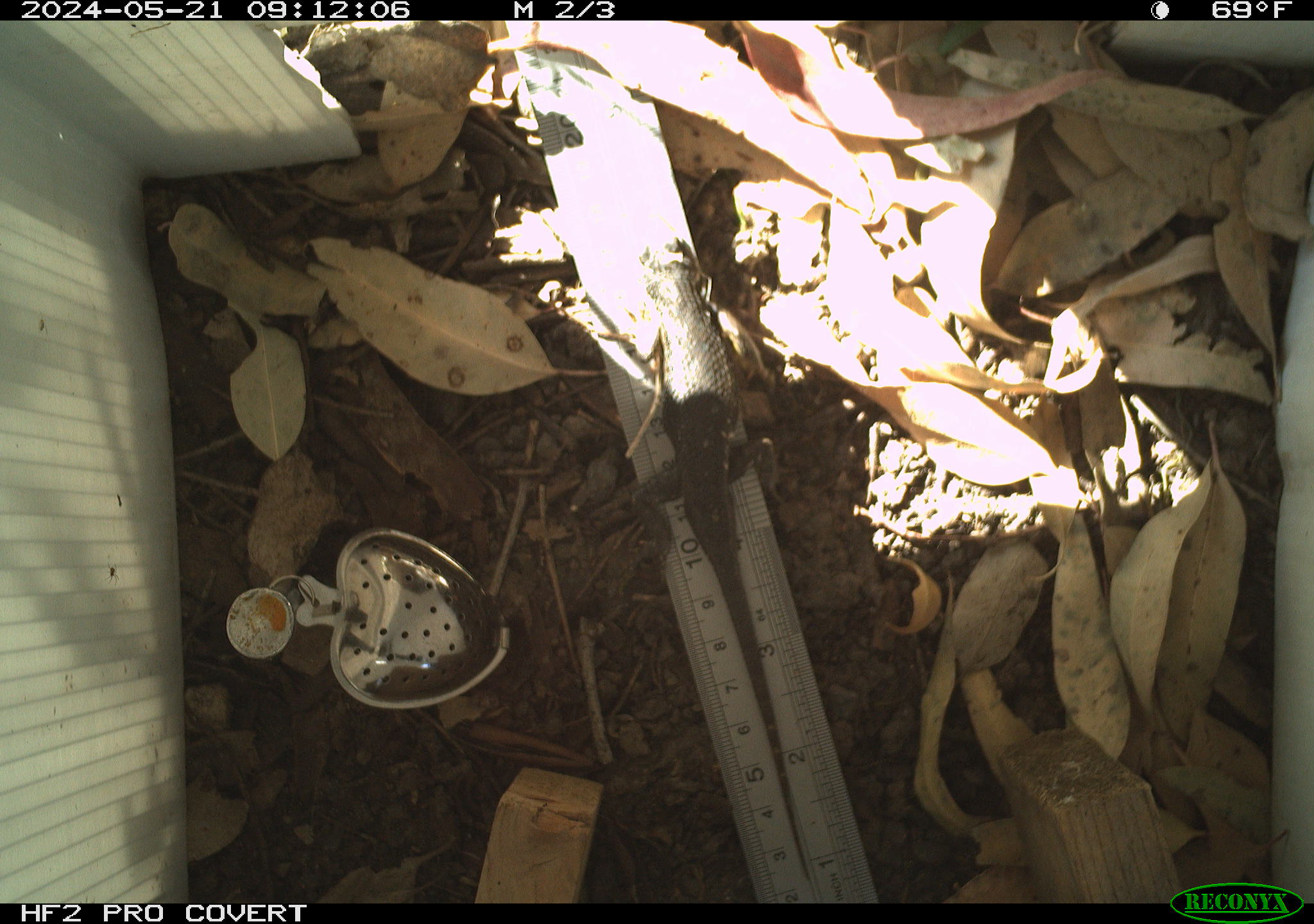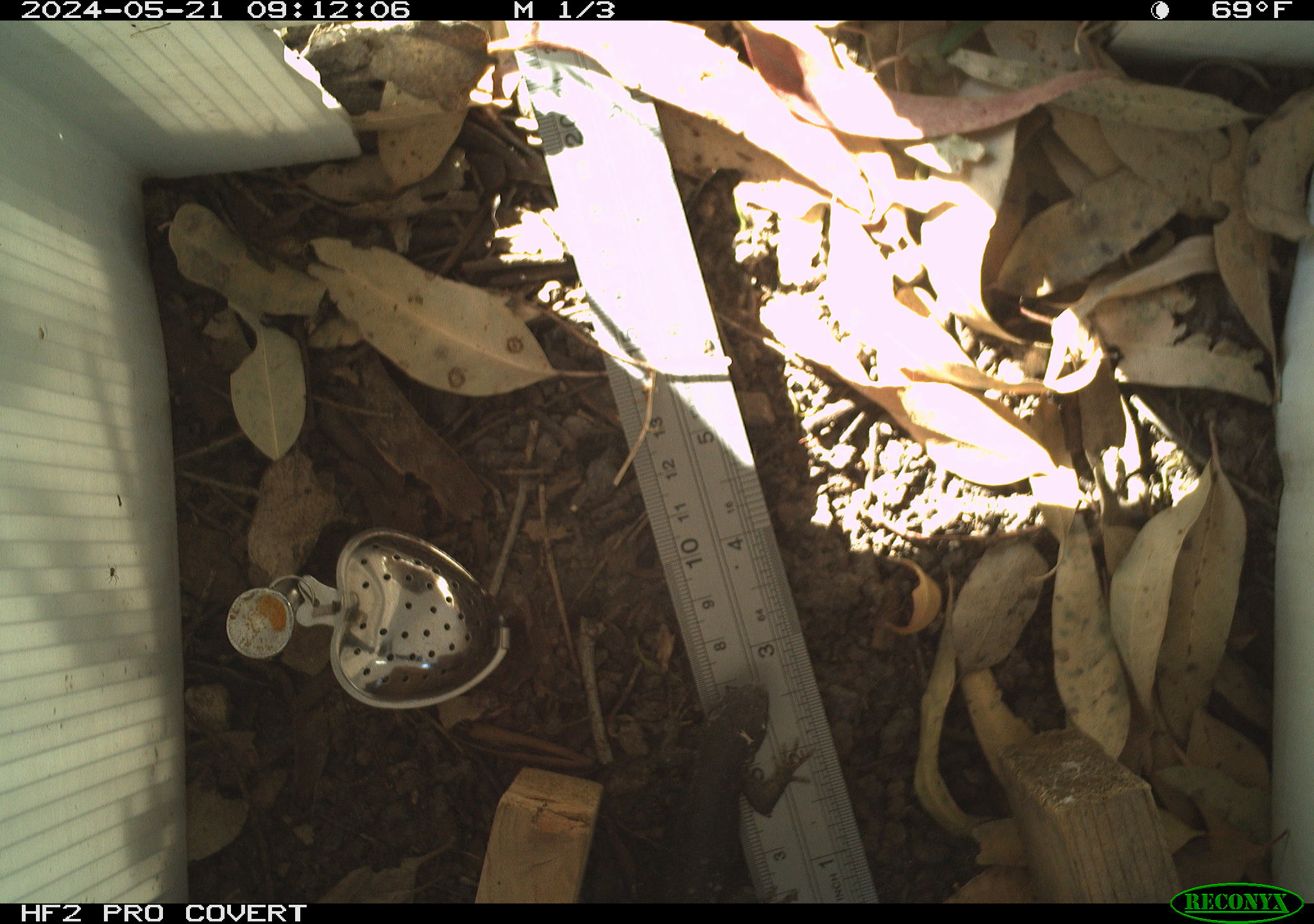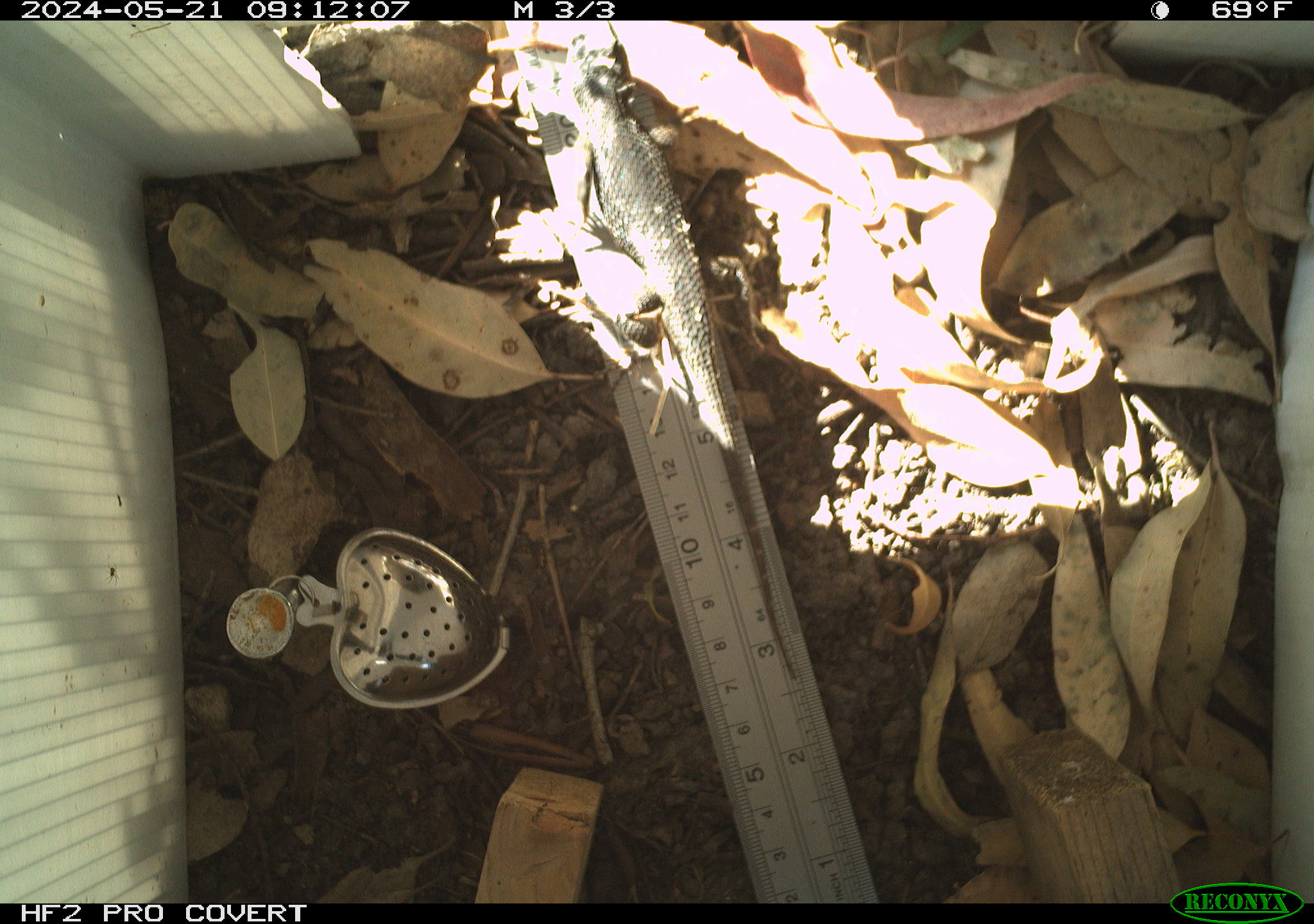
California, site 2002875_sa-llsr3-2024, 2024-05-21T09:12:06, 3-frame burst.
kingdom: Animalia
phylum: Chordata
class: Reptilia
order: Squamata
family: Phrynosomatidae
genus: Sceloporus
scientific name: Sceloporus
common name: spiny lizards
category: sceloporus species